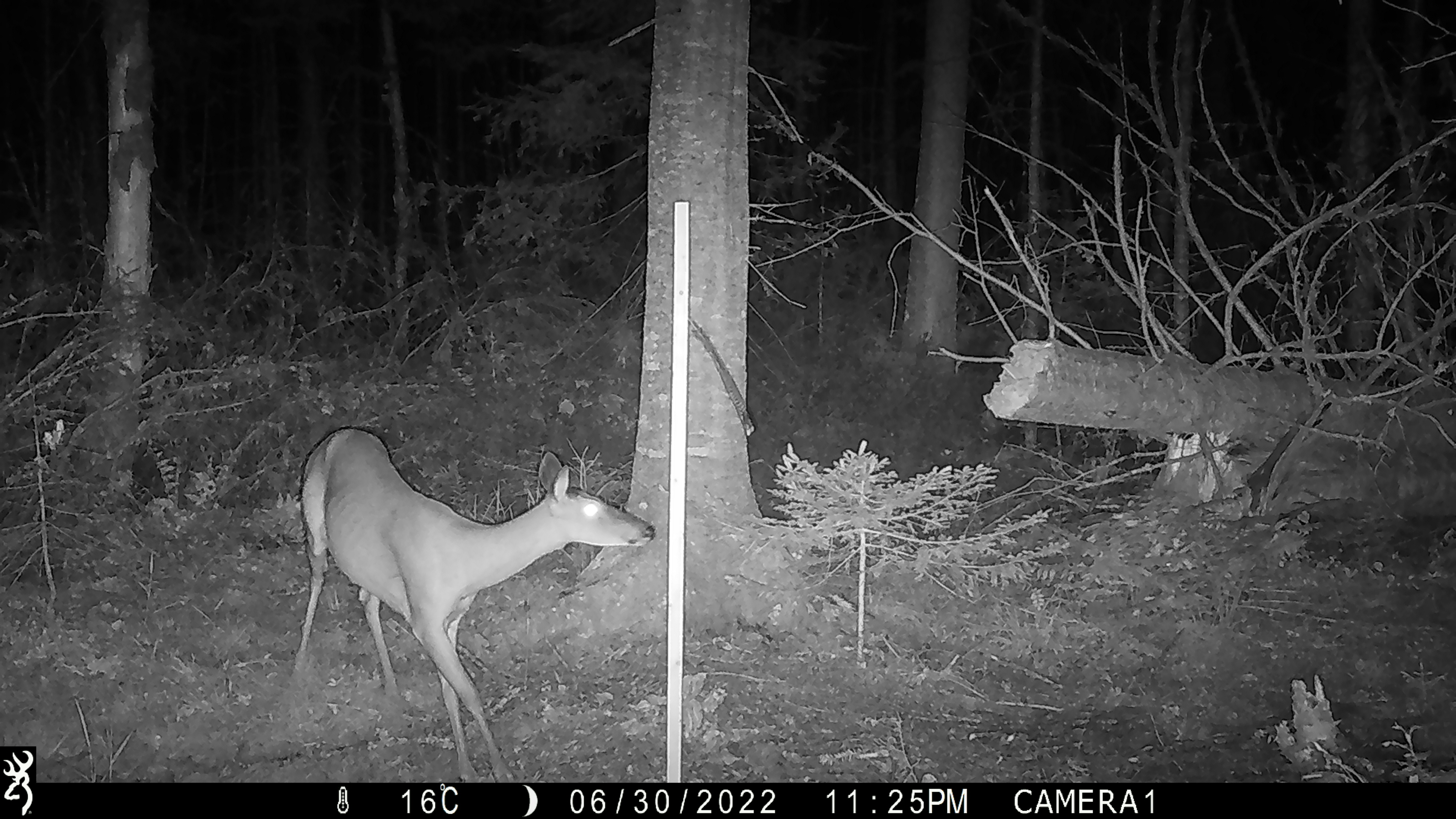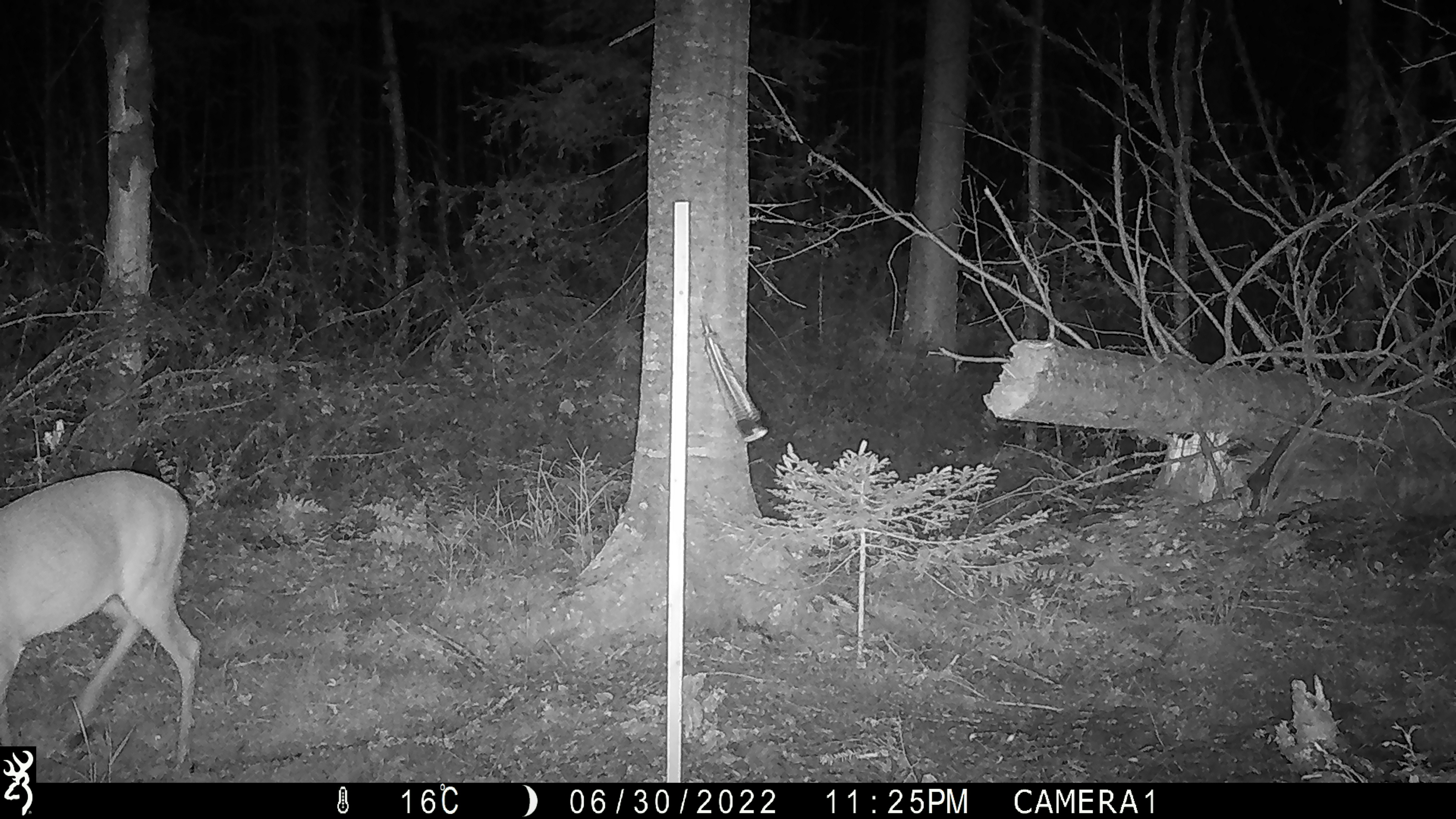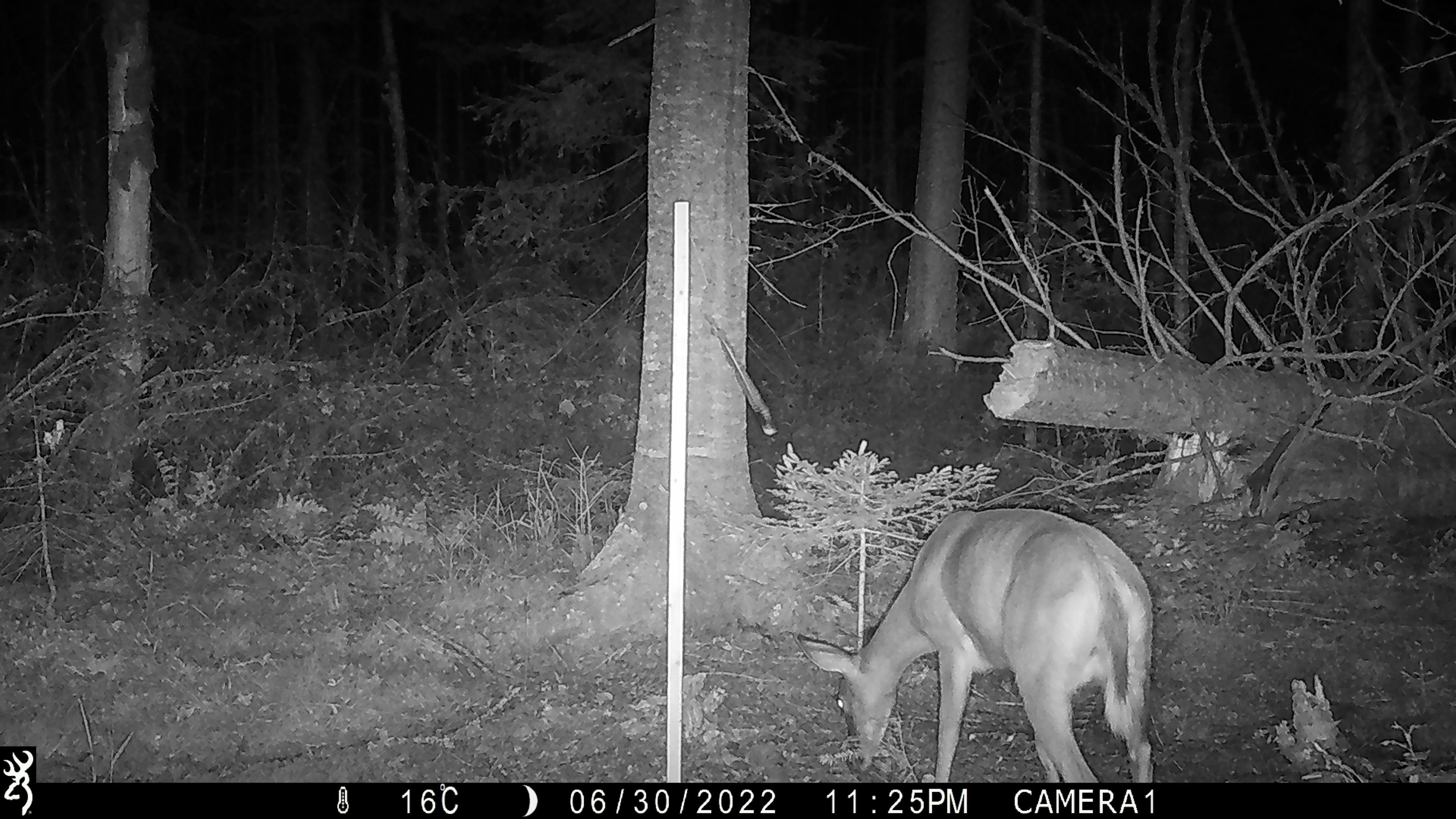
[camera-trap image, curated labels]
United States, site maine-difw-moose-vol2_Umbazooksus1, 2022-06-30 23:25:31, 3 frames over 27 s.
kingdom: Animalia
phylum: Chordata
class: Mammalia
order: Artiodactyla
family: Cervidae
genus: Odocoileus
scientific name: Odocoileus virginianus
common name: white-tailed deer